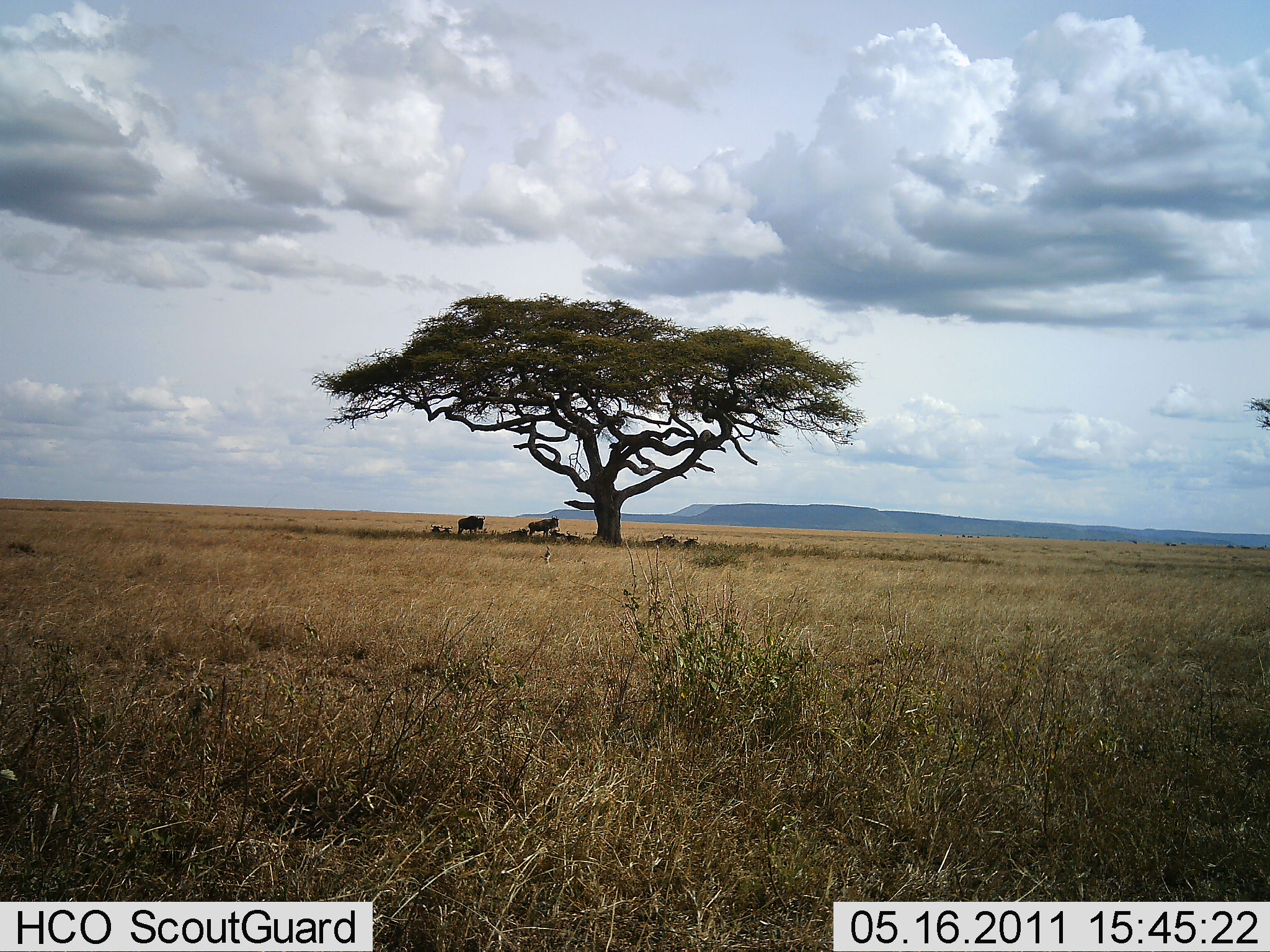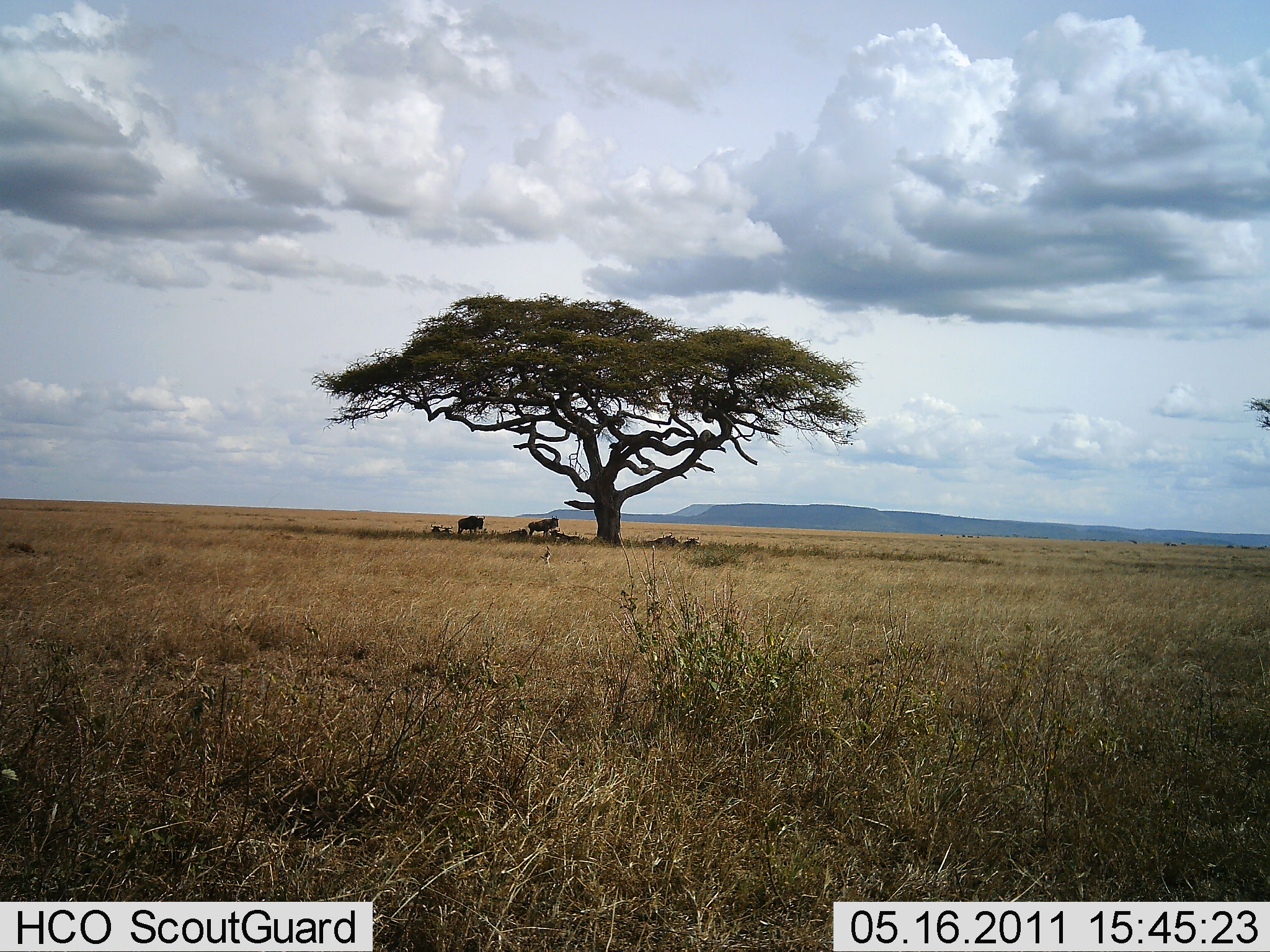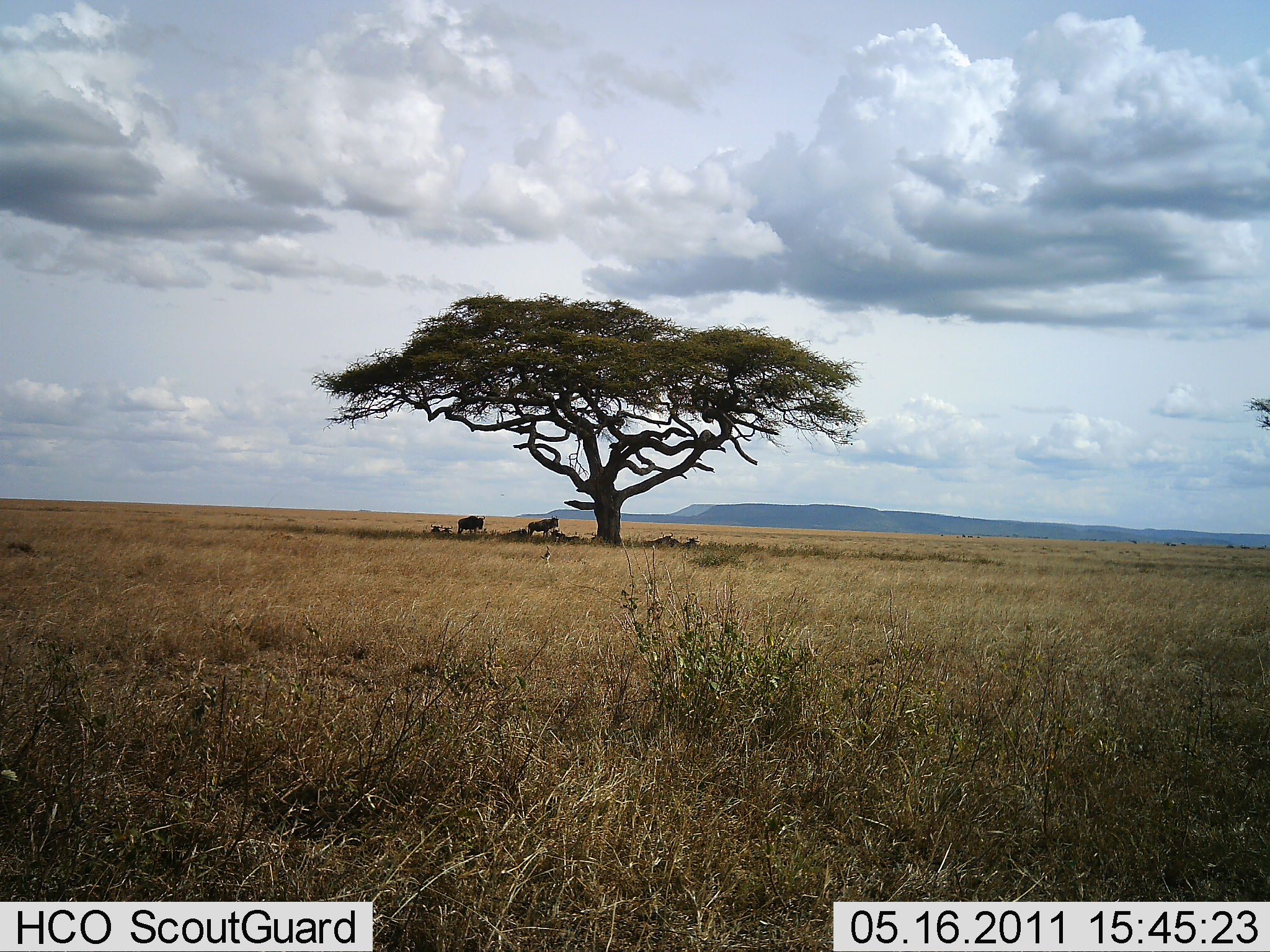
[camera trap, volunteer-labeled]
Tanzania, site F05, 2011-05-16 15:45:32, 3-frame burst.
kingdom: Animalia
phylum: Chordata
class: Mammalia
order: Artiodactyla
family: Bovidae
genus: Connochaetes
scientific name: Connochaetes taurinus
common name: blue wildebeest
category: wildebeest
Wildebeest (blue wildebeest) (Connochaetes taurinus), count 2. Behavior (volunteer vote fractions): standing 75%, resting 50%, moving 0%, interacting 0%. Young present (vote fraction): 8%. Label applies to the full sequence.